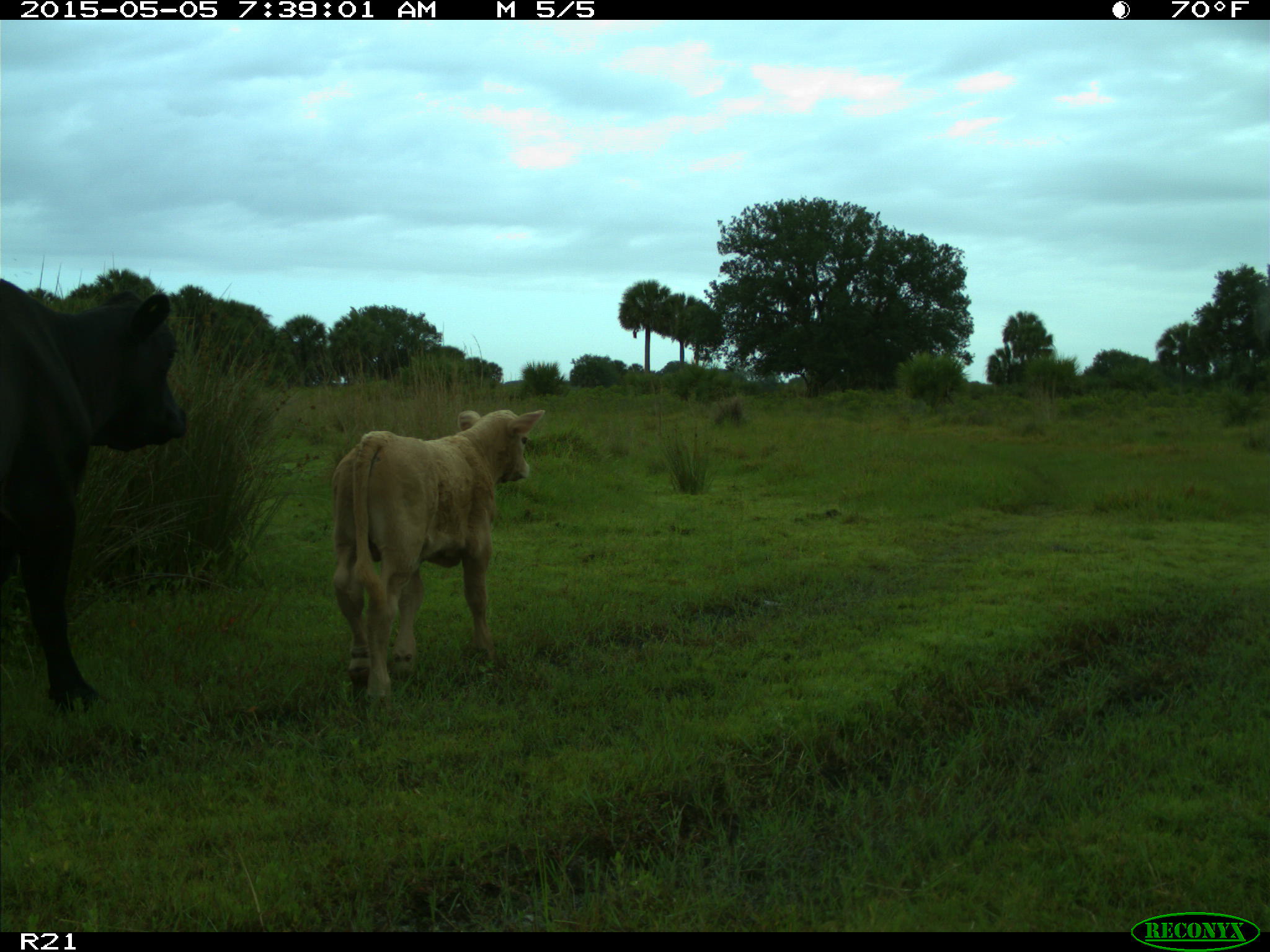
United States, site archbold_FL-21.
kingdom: Animalia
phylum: Chordata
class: Mammalia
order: Artiodactyla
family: Bovidae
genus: Bos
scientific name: Bos taurus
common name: domestic cow